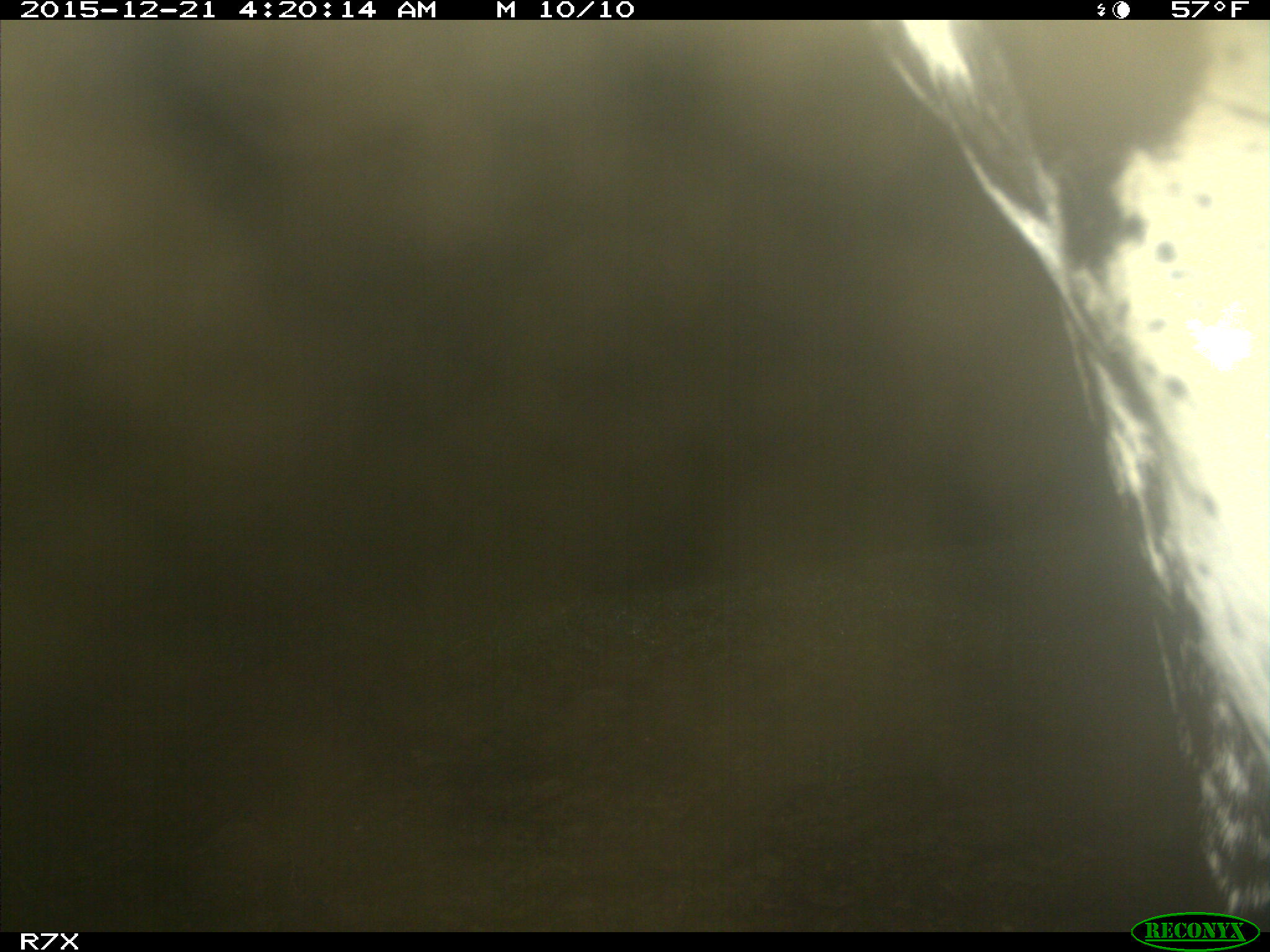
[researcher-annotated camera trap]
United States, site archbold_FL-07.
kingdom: Animalia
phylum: Chordata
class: Mammalia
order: Artiodactyla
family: Bovidae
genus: Bos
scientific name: Bos taurus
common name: domestic cow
Bos taurus (domestic cow).